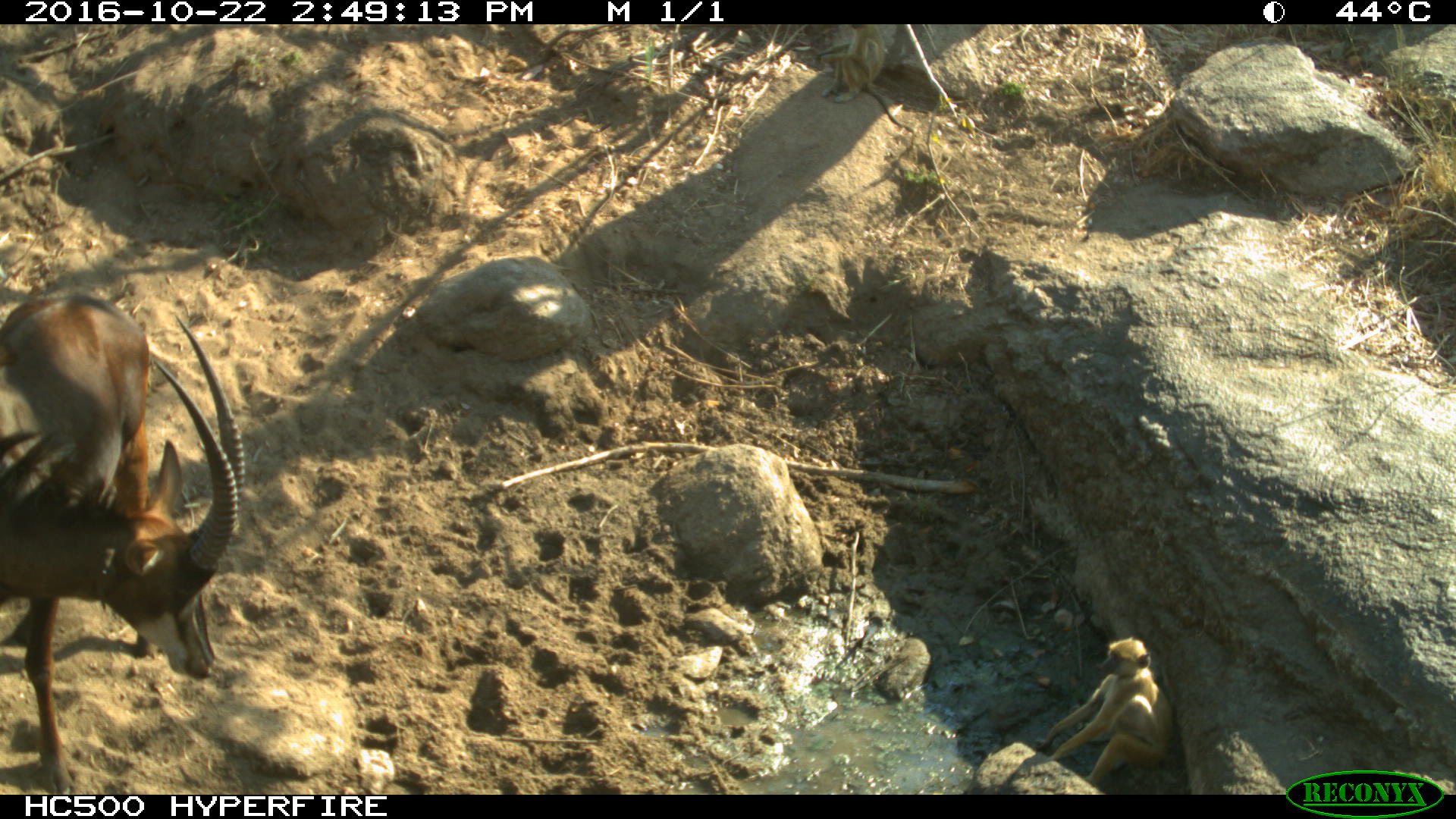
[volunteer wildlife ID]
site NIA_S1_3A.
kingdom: Animalia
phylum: Chordata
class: Mammalia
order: Primates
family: Cercopithecidae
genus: Papio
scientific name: Papio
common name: baboon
Baboon (Papio), count 1. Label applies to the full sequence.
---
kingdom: Animalia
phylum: Chordata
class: Mammalia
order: Artiodactyla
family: Bovidae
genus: Hippotragus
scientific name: Hippotragus niger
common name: sable antelope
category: sable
Sable (sable antelope) (Hippotragus niger), count 1. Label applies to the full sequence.